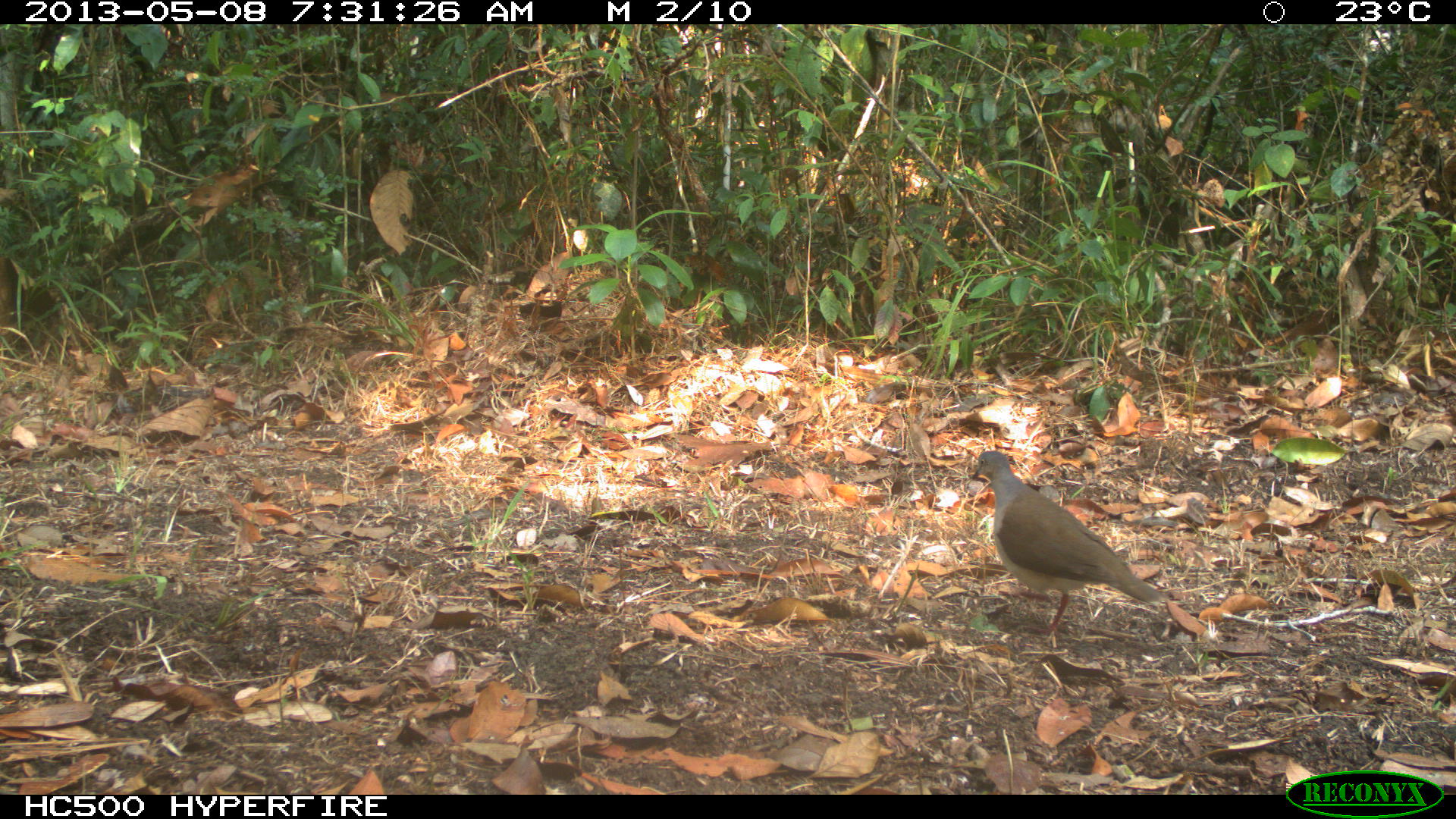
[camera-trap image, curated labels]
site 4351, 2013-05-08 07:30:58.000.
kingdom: Animalia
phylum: Chordata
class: Aves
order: Columbiformes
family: Columbidae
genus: Leptotila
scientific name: Leptotila plumbeiceps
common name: gray-headed dove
Leptotila plumbeiceps (gray-headed dove), count 1.